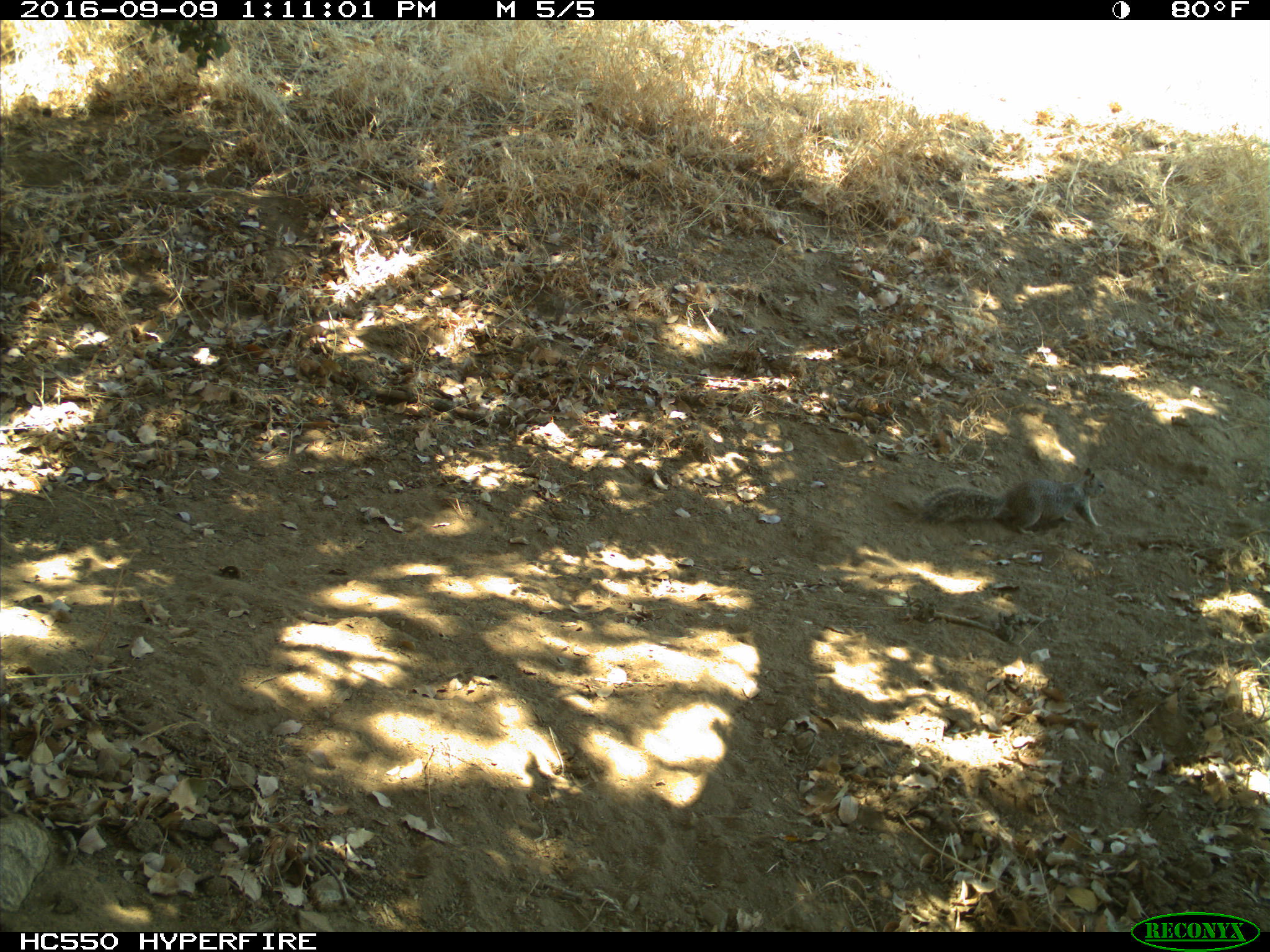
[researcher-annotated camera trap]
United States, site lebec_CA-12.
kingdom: Animalia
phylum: Chordata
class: Mammalia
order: Rodentia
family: Sciuridae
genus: Otospermophilus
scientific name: Otospermophilus beecheyi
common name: california ground squirrel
Otospermophilus beecheyi (california ground squirrel).